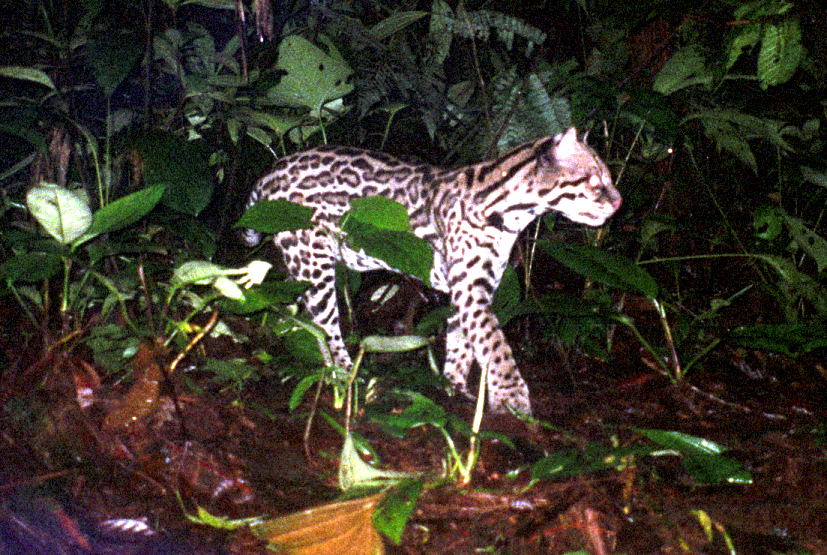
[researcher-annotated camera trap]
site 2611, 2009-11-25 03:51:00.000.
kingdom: Animalia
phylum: Chordata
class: Mammalia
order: Carnivora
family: Procyonidae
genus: Procyon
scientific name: Procyon cancrivorus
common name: crab-eating raccoon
Procyon cancrivorus (crab-eating raccoon).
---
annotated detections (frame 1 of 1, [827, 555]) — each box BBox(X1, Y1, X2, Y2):
procyon cancrivorus: BBox(230, 125, 622, 417)